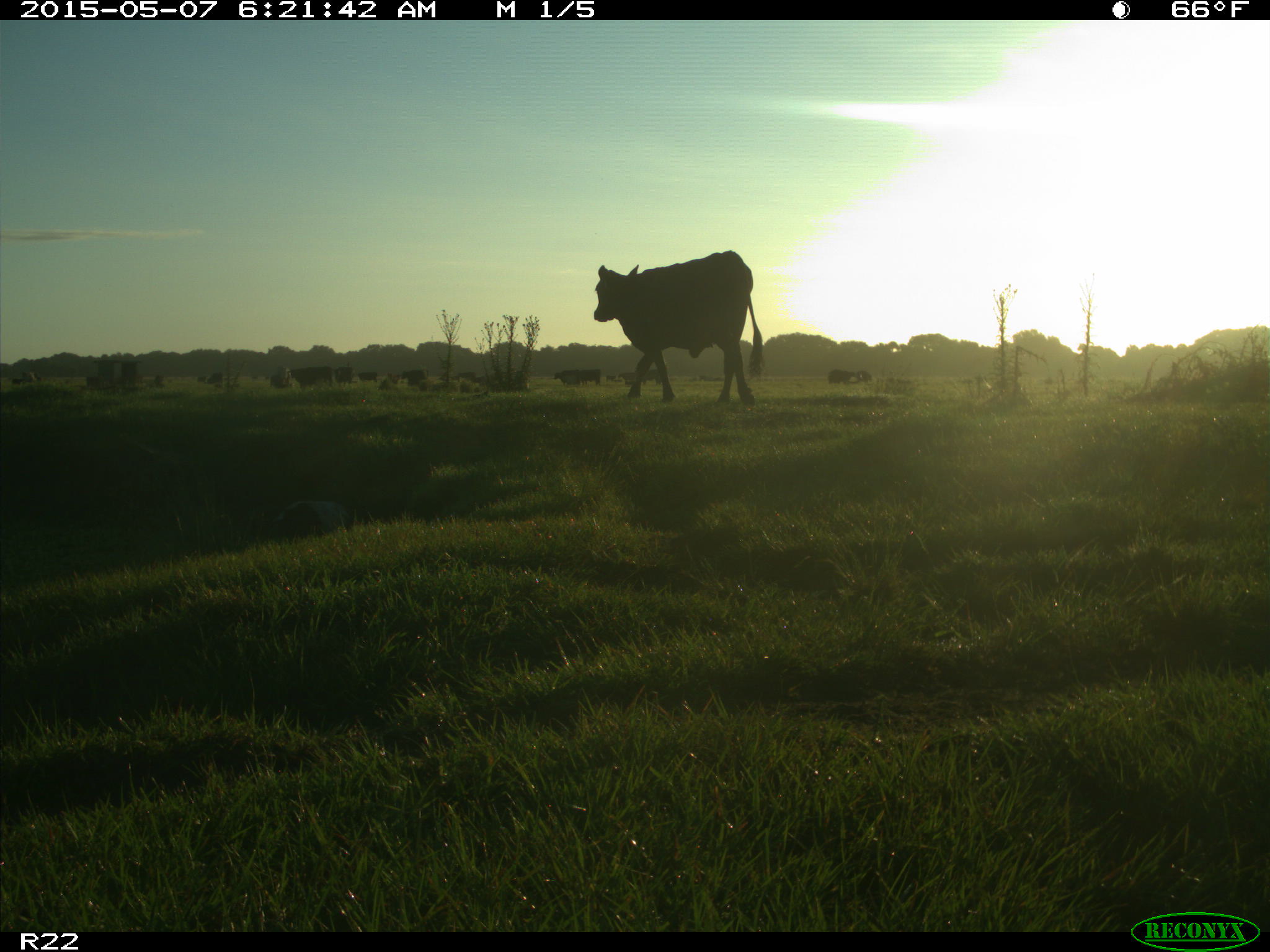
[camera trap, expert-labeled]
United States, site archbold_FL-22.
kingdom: Animalia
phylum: Chordata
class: Mammalia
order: Artiodactyla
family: Bovidae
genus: Bos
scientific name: Bos taurus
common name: domestic cow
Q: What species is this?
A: Bos taurus (domestic cow).